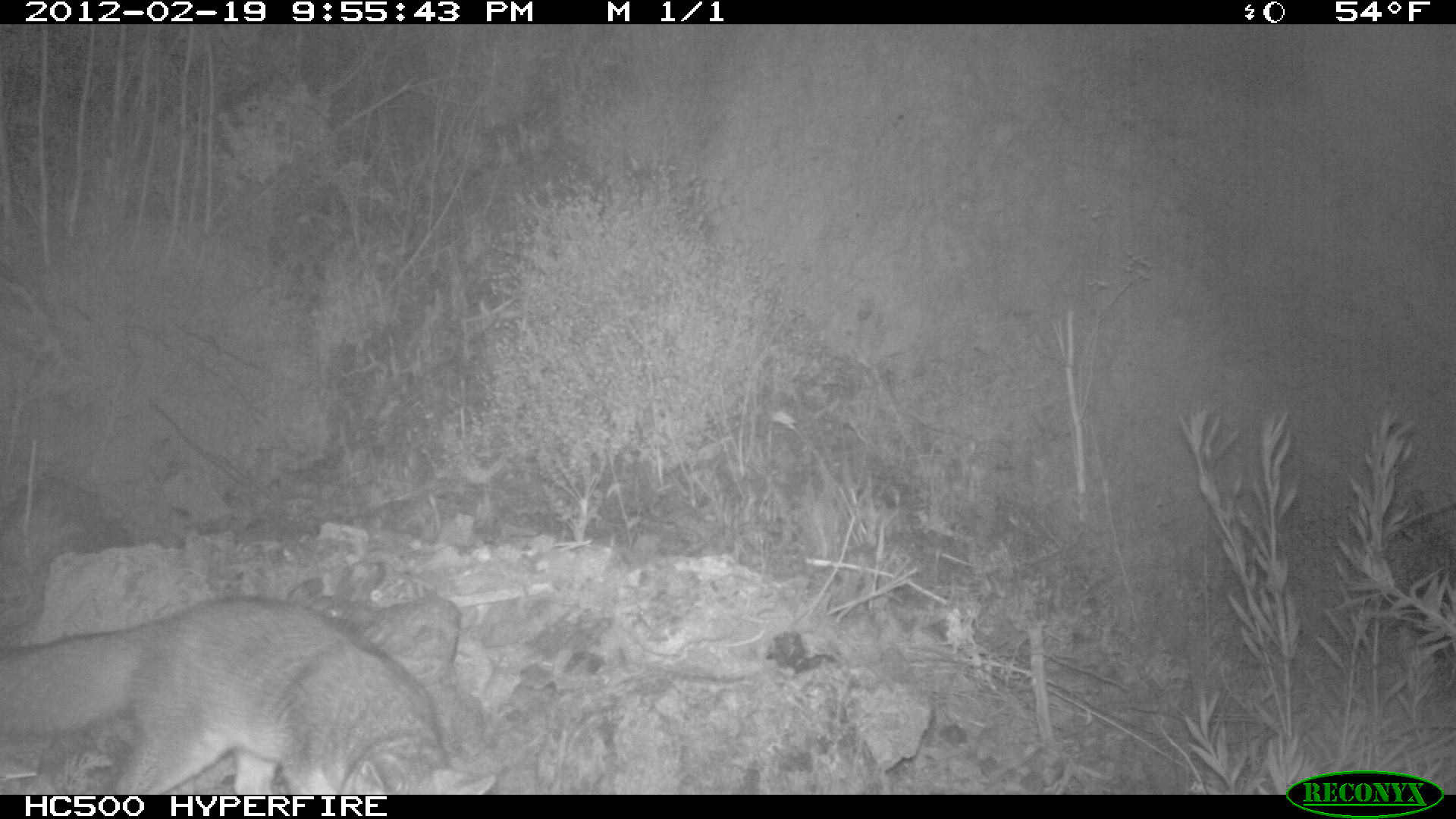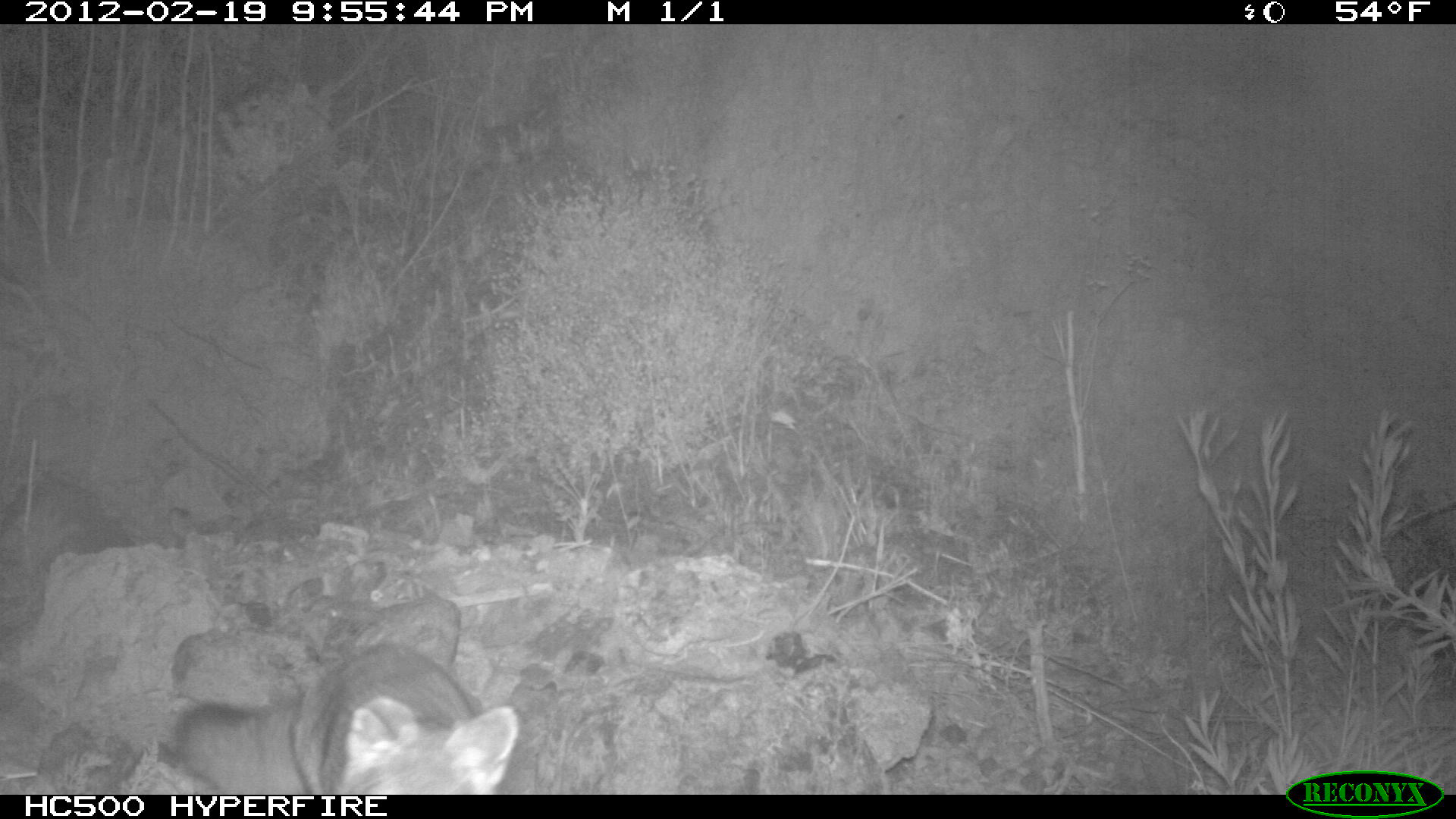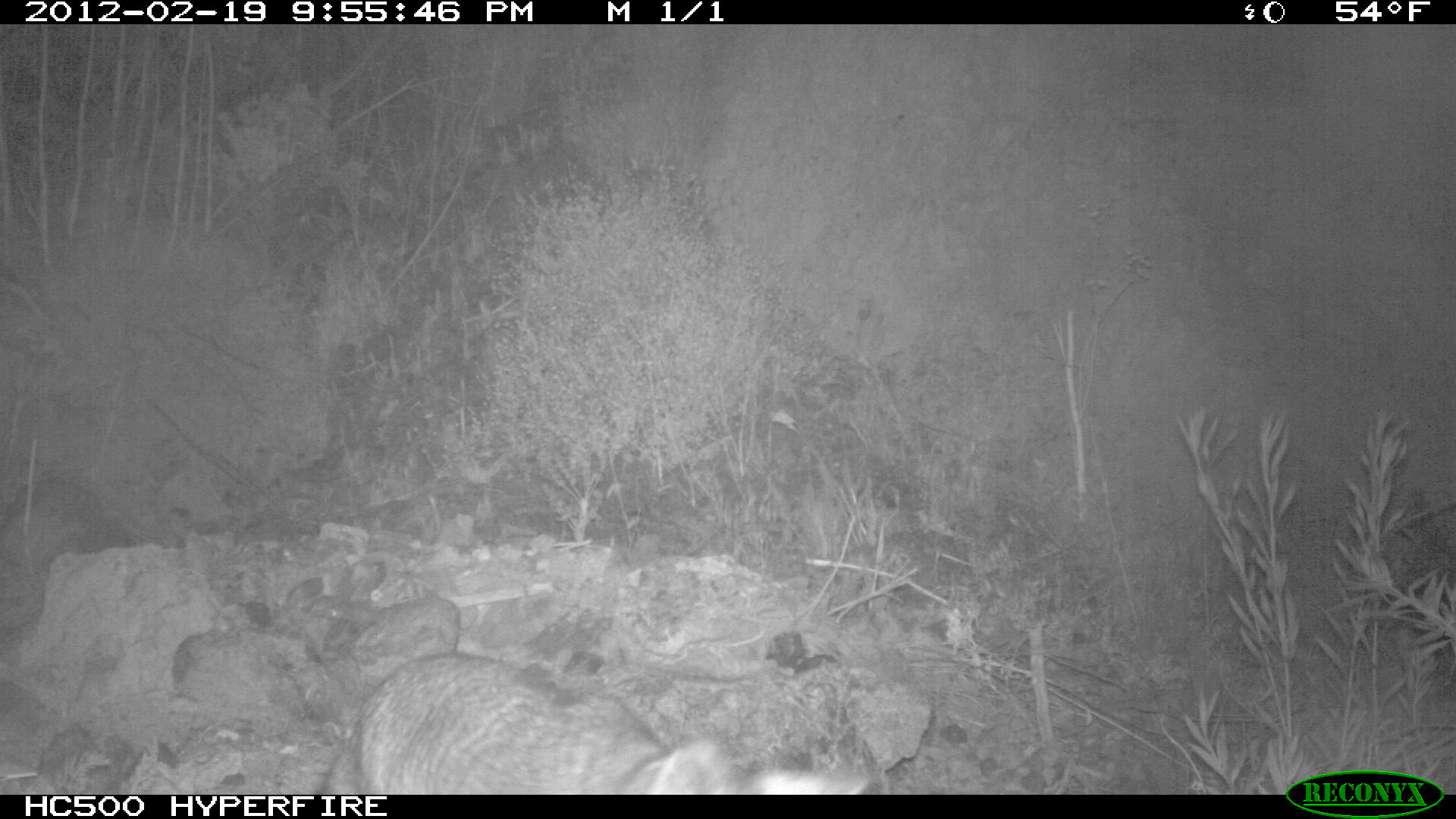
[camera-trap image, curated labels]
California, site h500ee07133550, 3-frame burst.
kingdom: Animalia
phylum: Chordata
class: Mammalia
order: Carnivora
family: Canidae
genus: Urocyon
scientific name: Urocyon littoralis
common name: island fox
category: fox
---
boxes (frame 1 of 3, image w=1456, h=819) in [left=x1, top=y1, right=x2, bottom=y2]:
fox: [left=0, top=595, right=497, bottom=792]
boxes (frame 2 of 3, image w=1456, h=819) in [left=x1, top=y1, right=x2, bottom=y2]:
fox: [left=175, top=644, right=519, bottom=795]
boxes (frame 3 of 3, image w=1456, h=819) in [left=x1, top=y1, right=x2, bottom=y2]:
fox: [left=315, top=651, right=868, bottom=794]